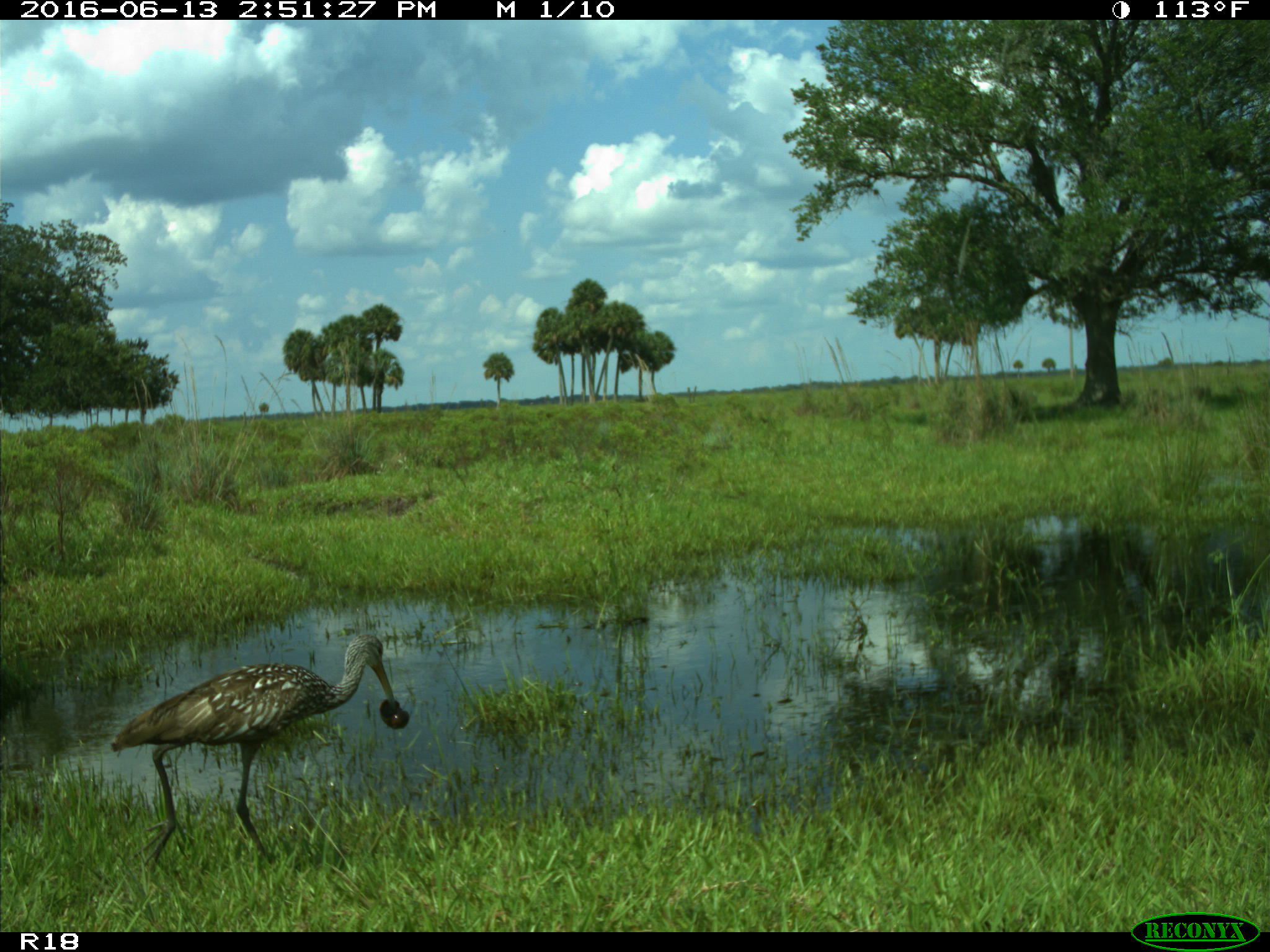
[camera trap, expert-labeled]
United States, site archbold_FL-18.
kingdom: Animalia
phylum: Chordata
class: Aves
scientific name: Aves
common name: birds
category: unidentified bird